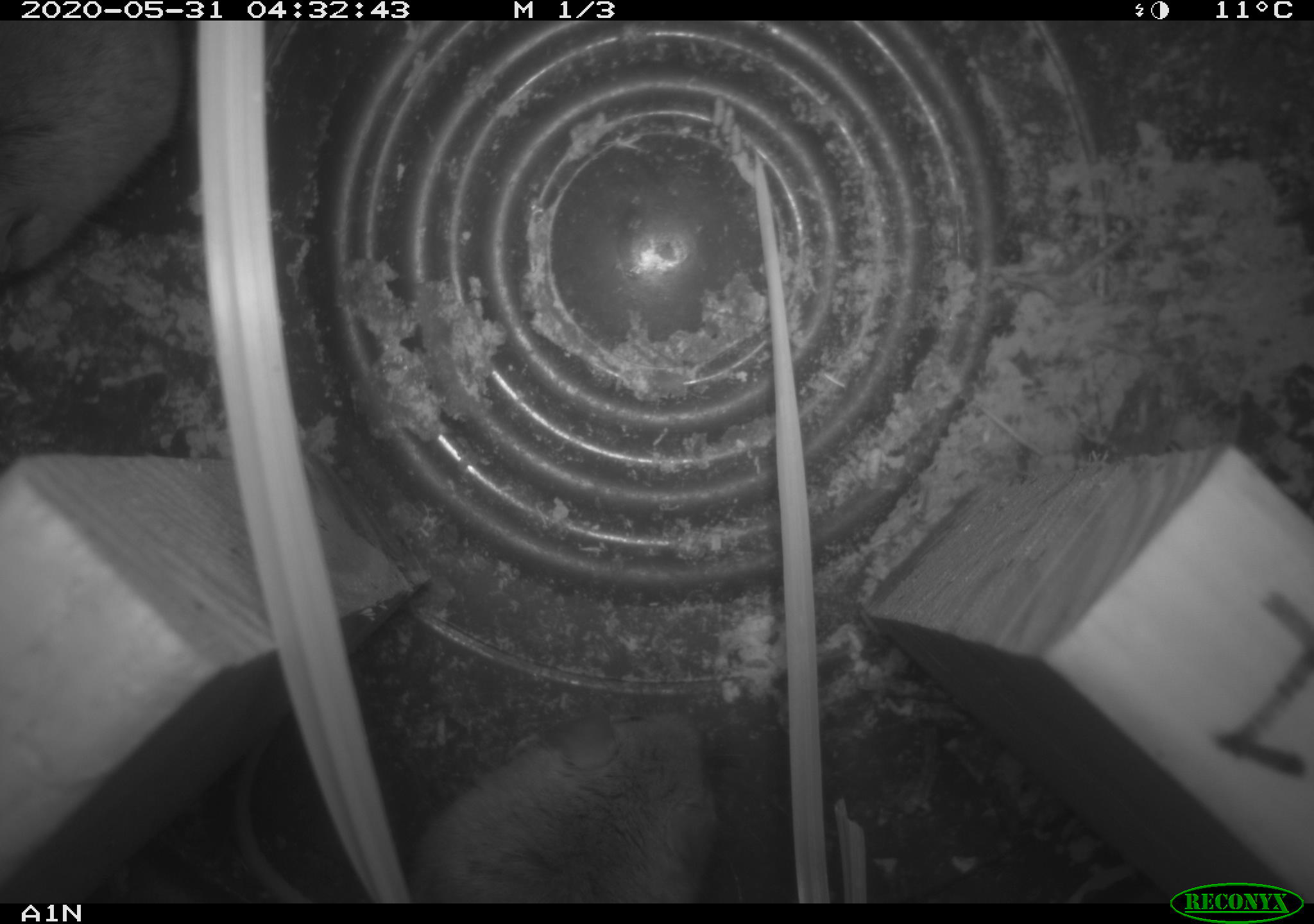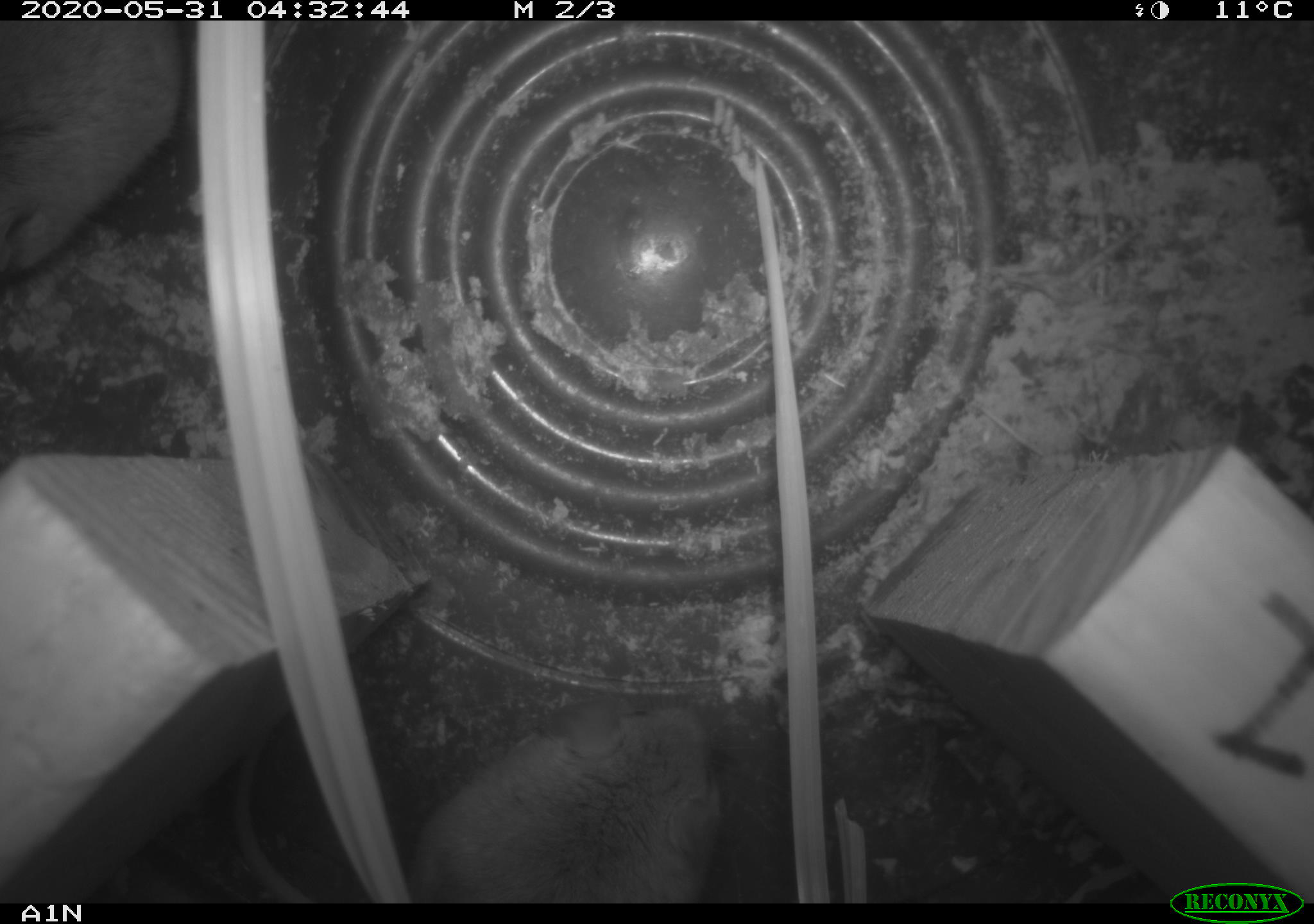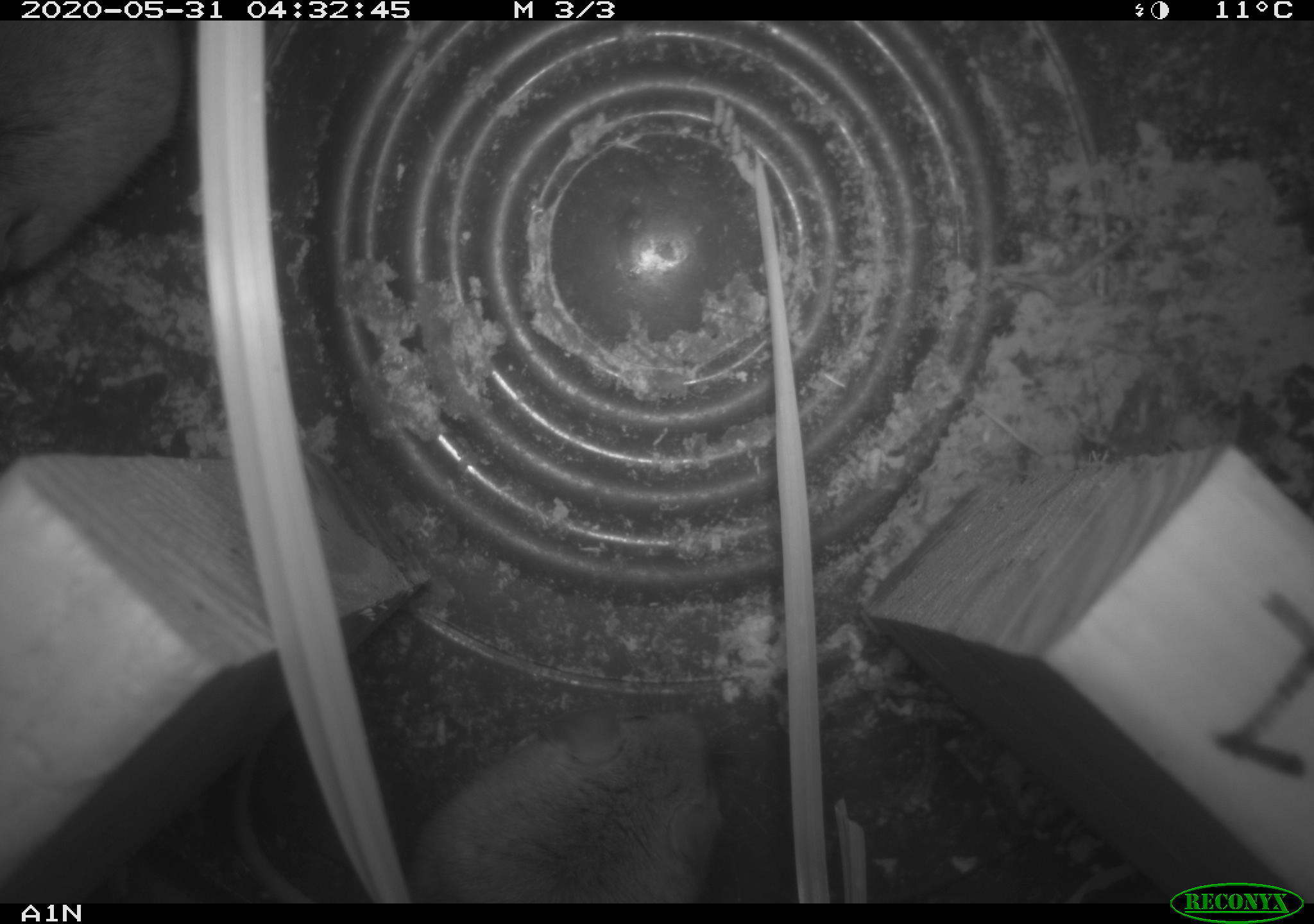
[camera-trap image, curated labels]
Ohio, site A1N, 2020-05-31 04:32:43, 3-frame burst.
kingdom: Animalia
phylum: Chordata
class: Mammalia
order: Rodentia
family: Cricetidae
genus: Peromyscus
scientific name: Peromyscus leucopus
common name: white-footed mouse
White-footed mouse (Peromyscus leucopus).